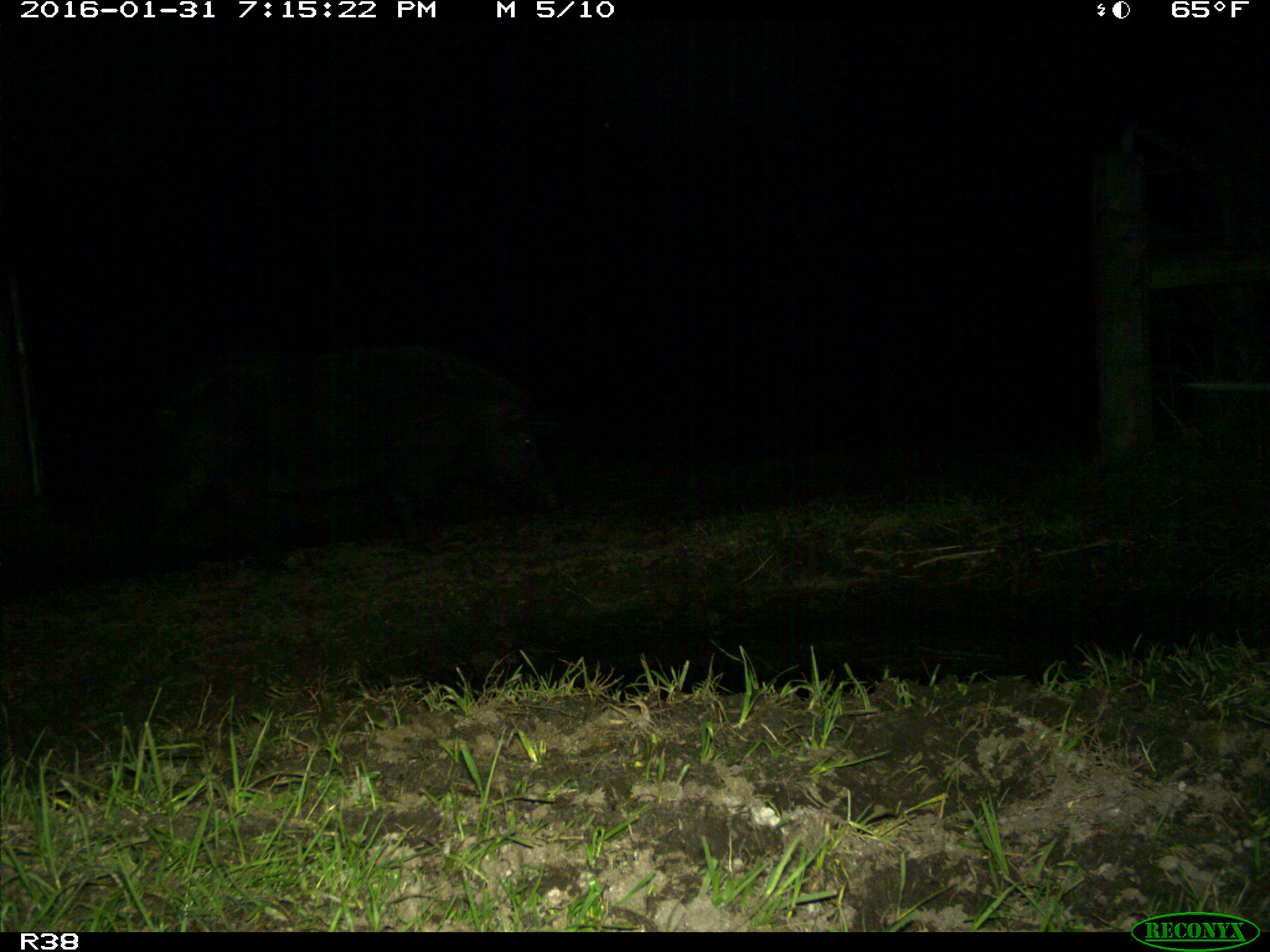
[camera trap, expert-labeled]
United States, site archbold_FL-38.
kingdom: Animalia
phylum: Chordata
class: Mammalia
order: Artiodactyla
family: Suidae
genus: Sus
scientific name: Sus scrofa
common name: wild boar